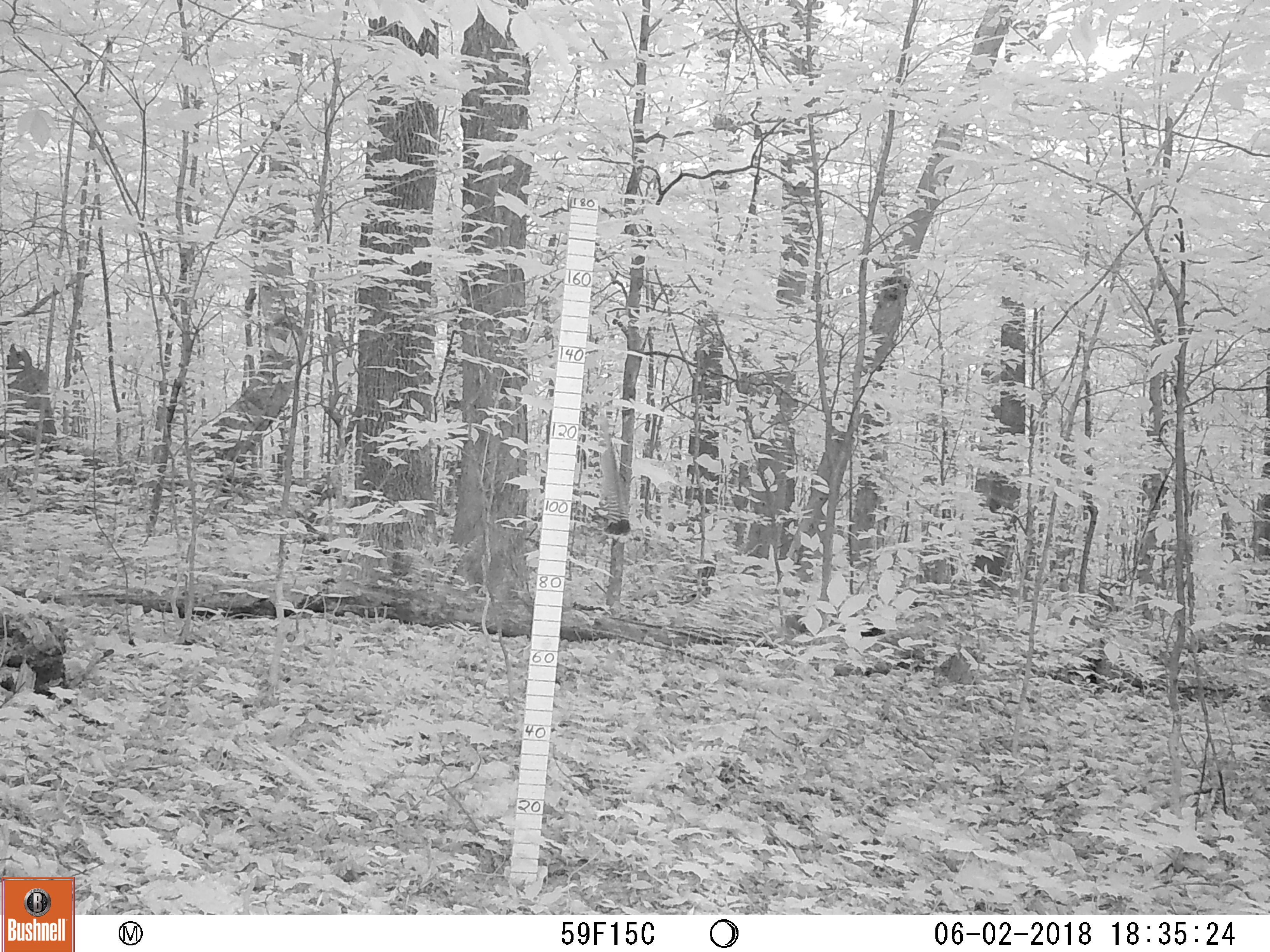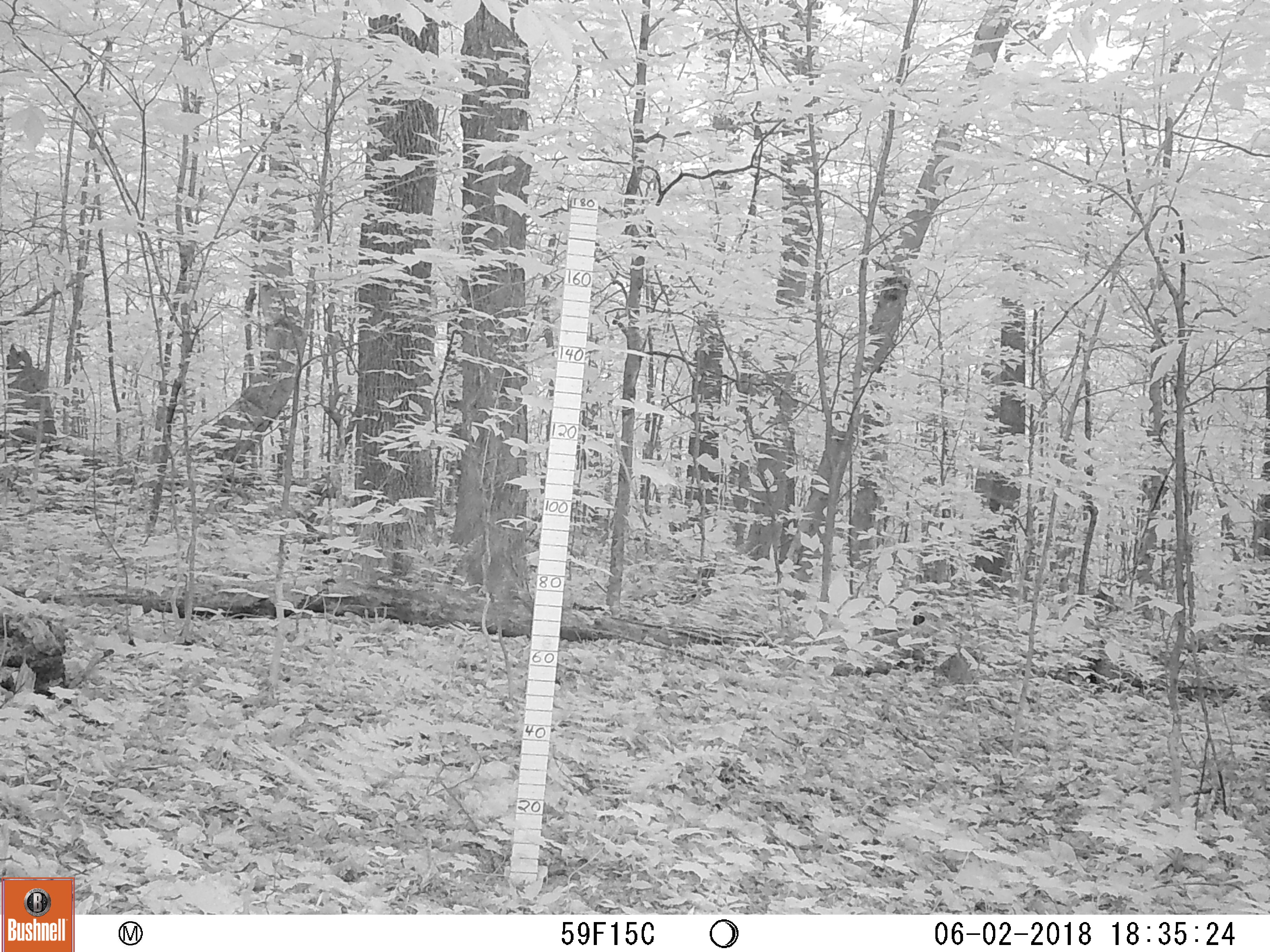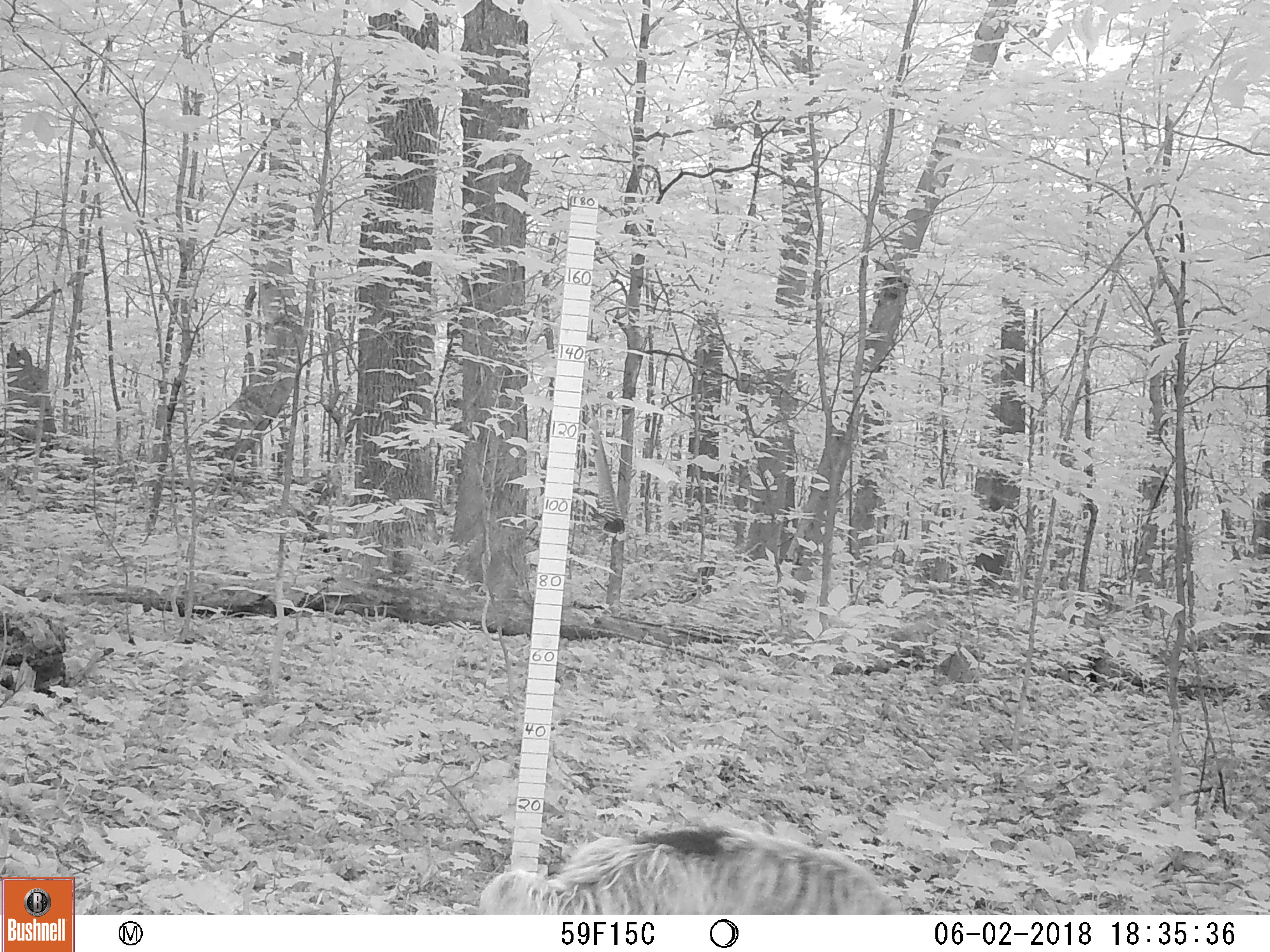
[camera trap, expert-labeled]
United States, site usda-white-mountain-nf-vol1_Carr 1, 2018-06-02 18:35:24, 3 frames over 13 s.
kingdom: Animalia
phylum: Chordata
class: Mammalia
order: Carnivora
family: Canidae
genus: Canis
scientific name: Canis familiaris familiaris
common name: domestic dog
Domestic dog (Canis familiaris familiaris).